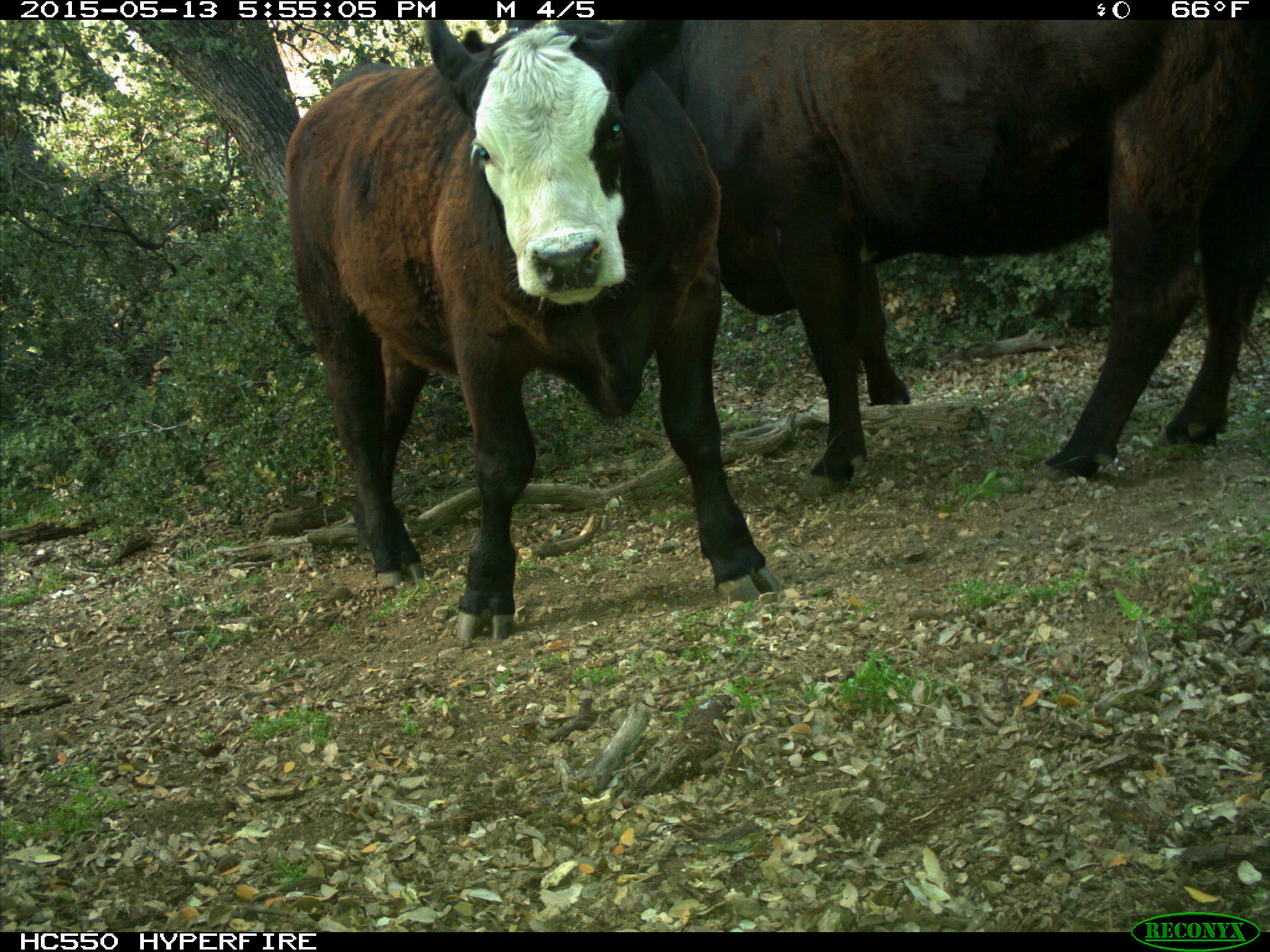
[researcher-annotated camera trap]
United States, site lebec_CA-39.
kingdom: Animalia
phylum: Chordata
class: Mammalia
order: Artiodactyla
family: Bovidae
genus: Bos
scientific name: Bos taurus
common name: domestic cow